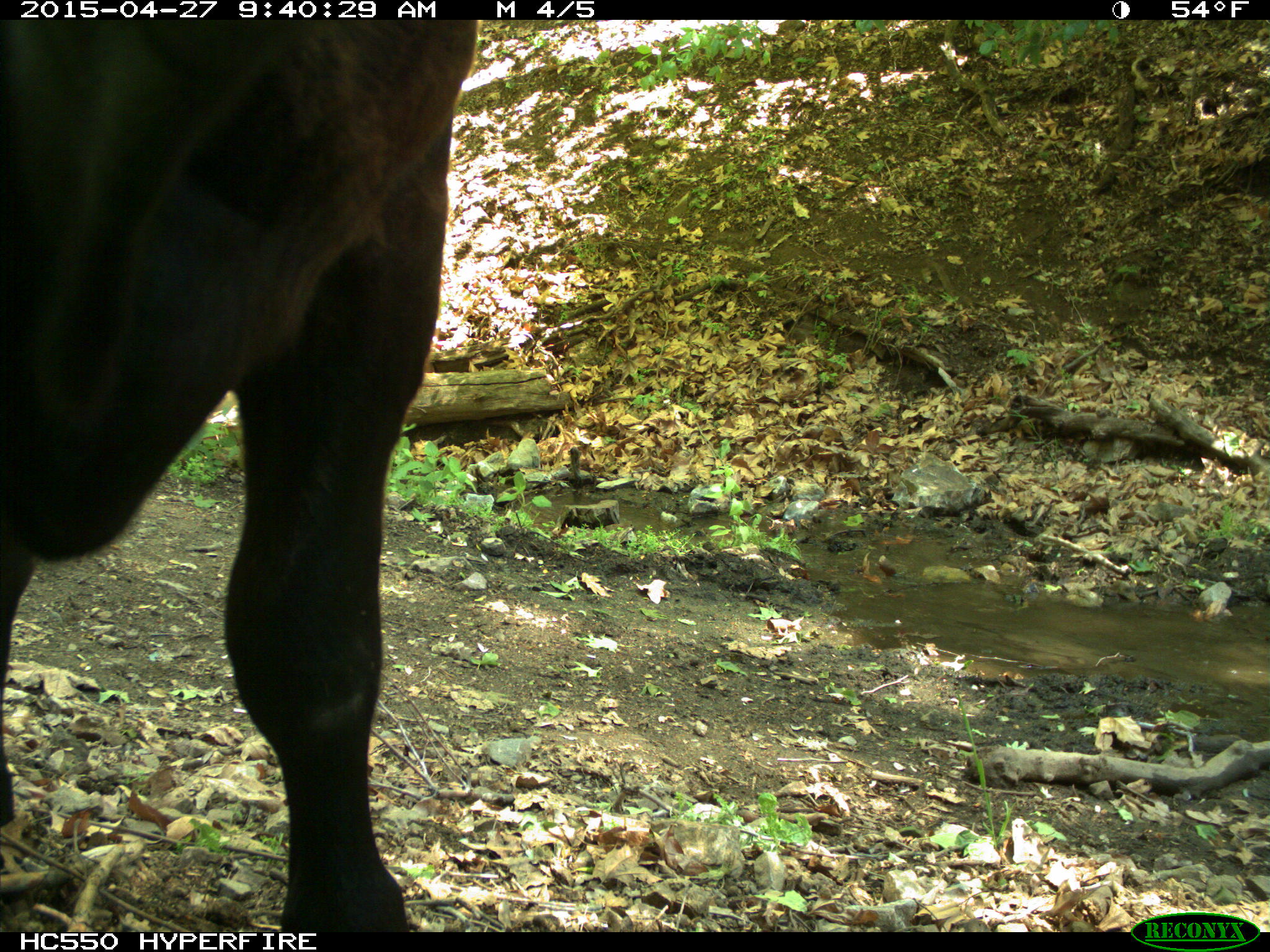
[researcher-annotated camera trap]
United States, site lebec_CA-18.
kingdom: Animalia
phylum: Chordata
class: Mammalia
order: Artiodactyla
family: Bovidae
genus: Bos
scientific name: Bos taurus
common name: domestic cow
Bos taurus (domestic cow).